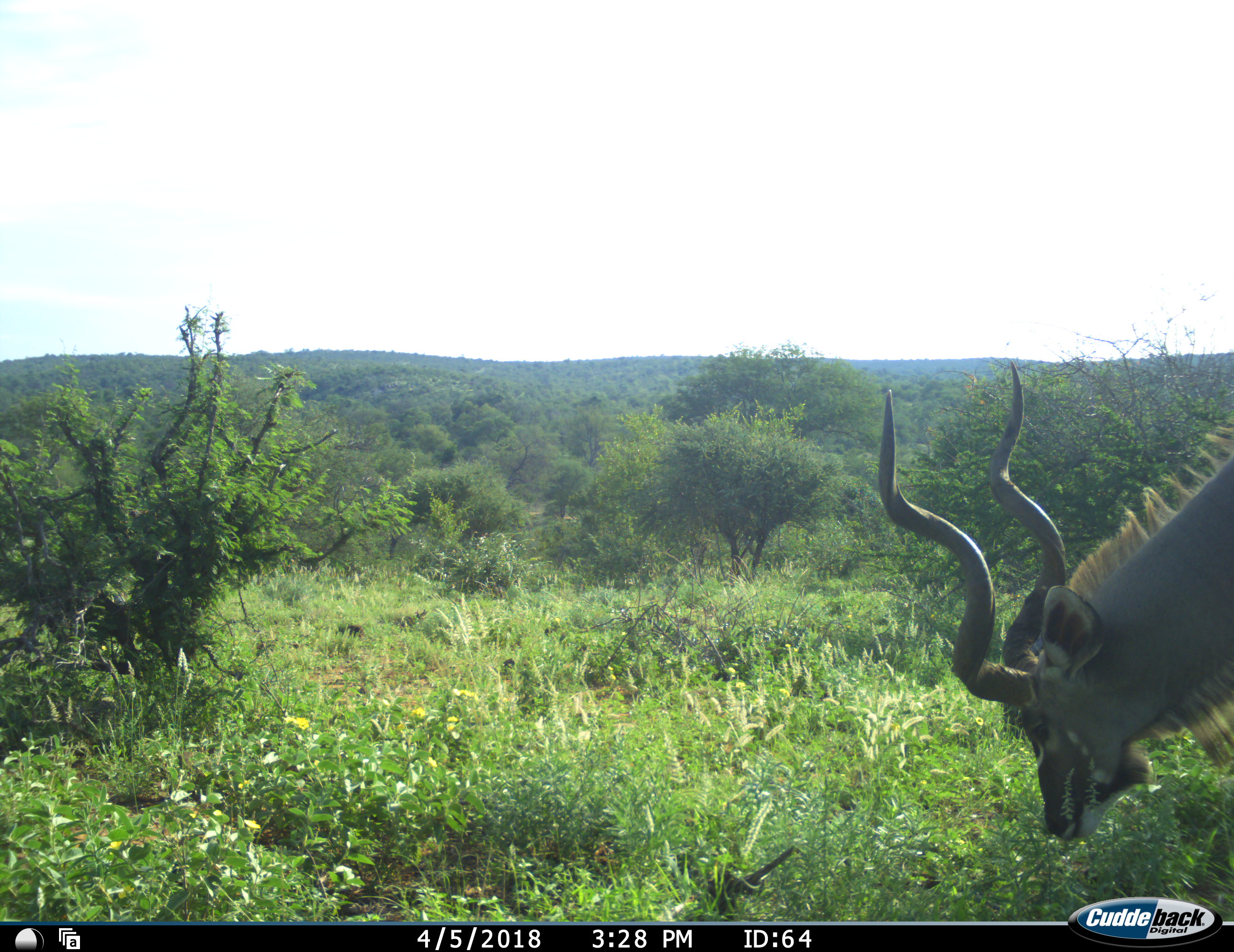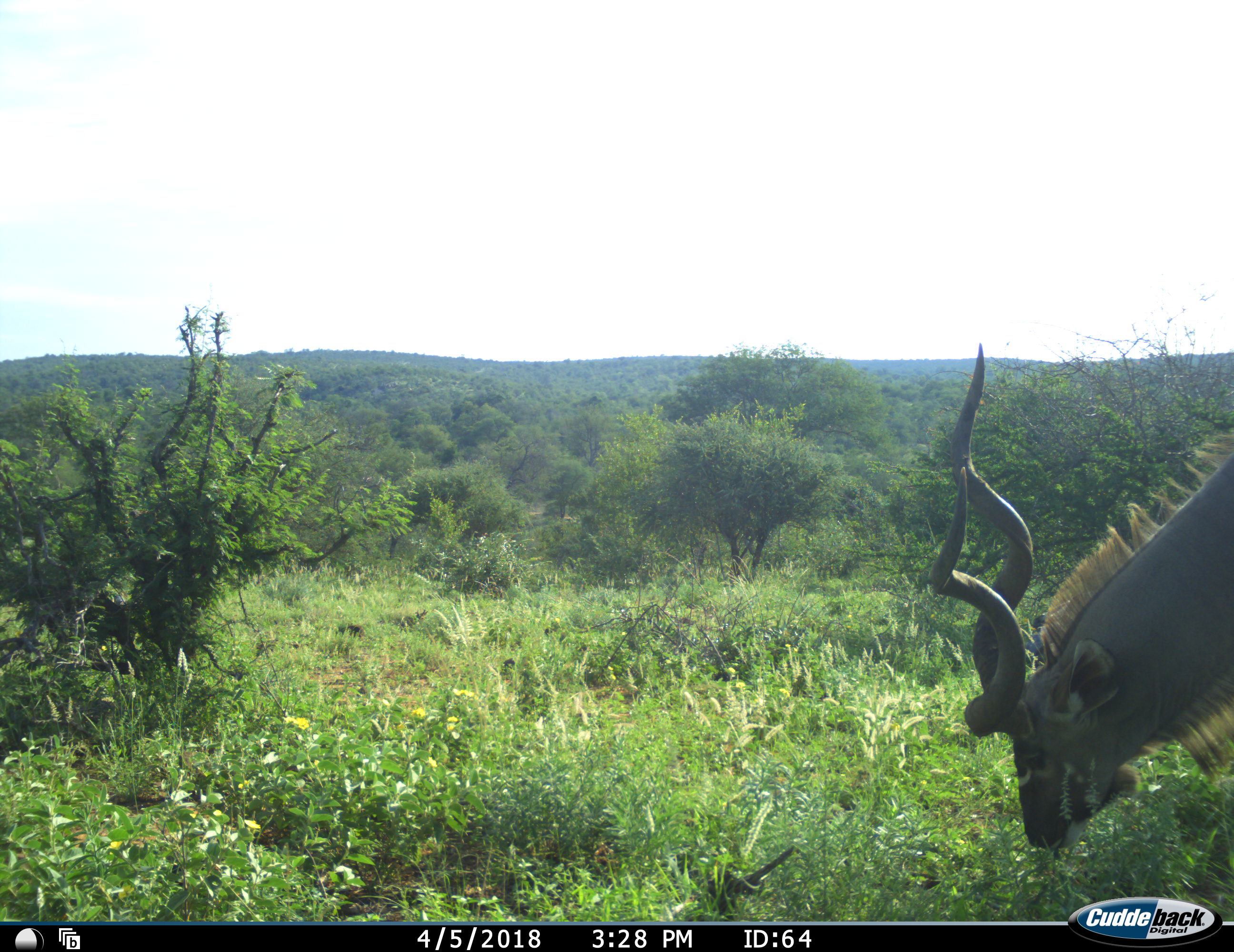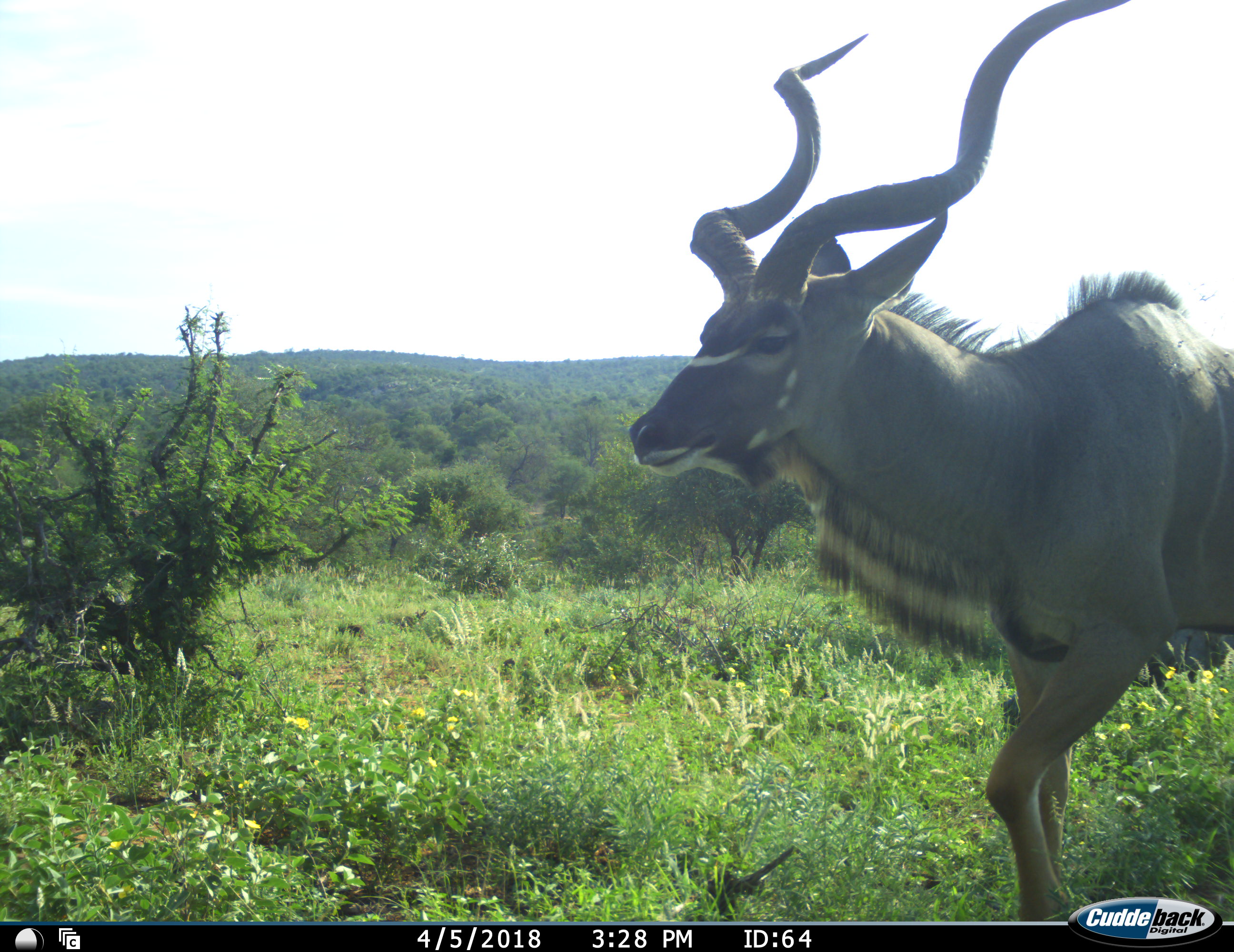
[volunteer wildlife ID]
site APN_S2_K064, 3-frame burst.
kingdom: Animalia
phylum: Chordata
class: Mammalia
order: Artiodactyla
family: Bovidae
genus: Tragelaphus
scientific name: Tragelaphus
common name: kudu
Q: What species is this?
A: Kudu (Tragelaphus).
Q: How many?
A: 1.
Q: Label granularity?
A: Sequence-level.